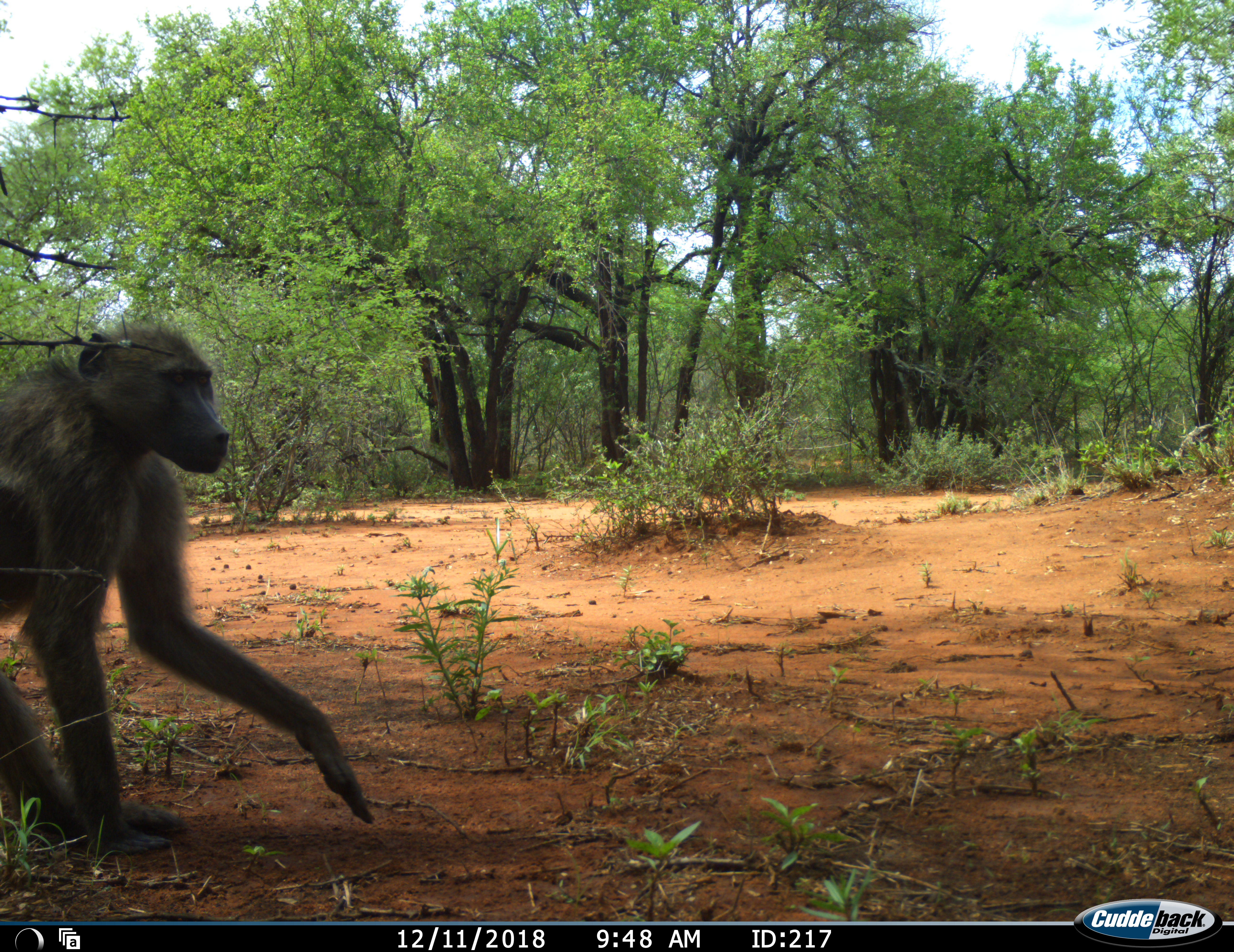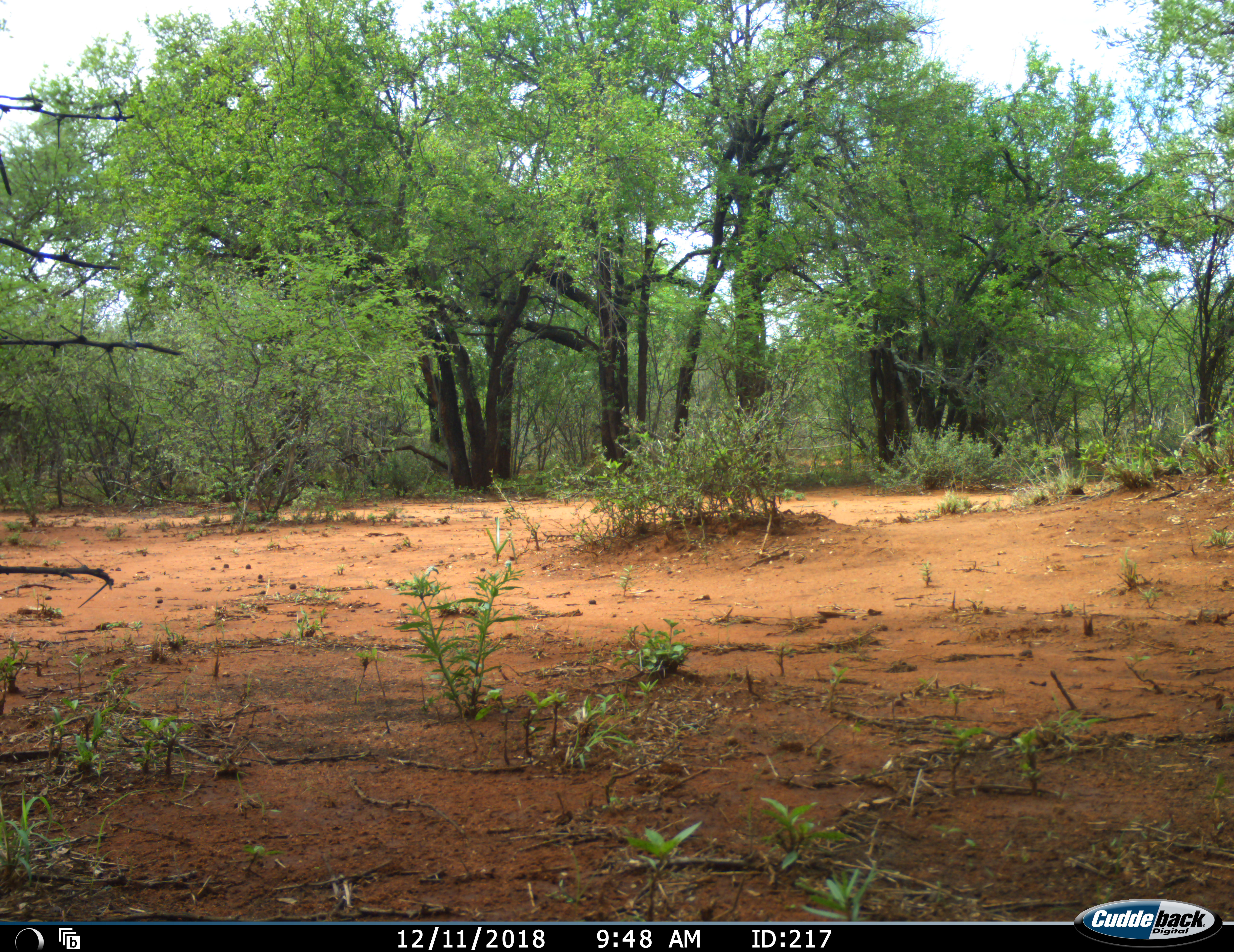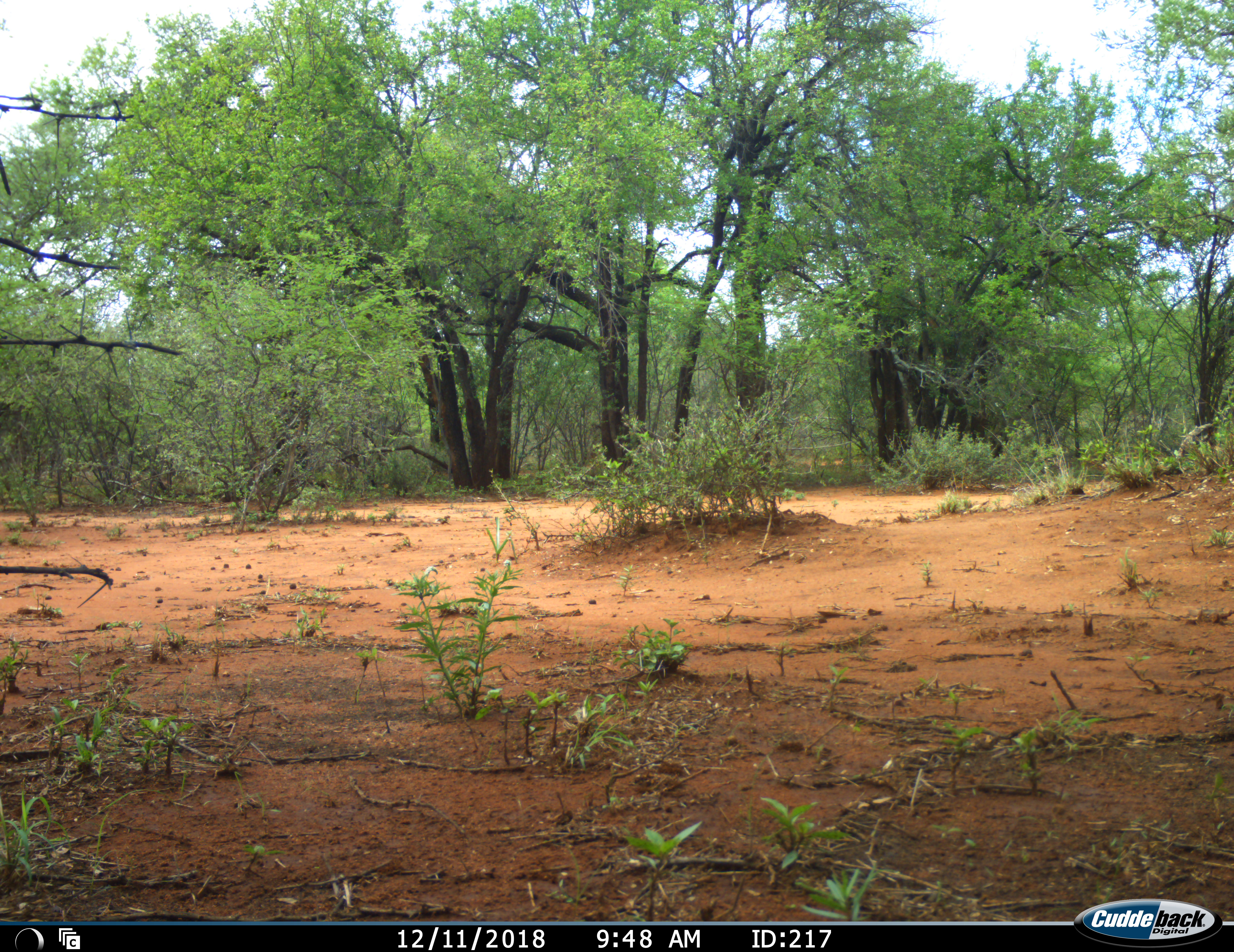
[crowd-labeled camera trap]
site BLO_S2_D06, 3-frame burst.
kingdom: Animalia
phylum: Chordata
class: Mammalia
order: Primates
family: Cercopithecidae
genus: Papio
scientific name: Papio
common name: baboon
Baboon (Papio), count 1. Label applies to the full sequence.